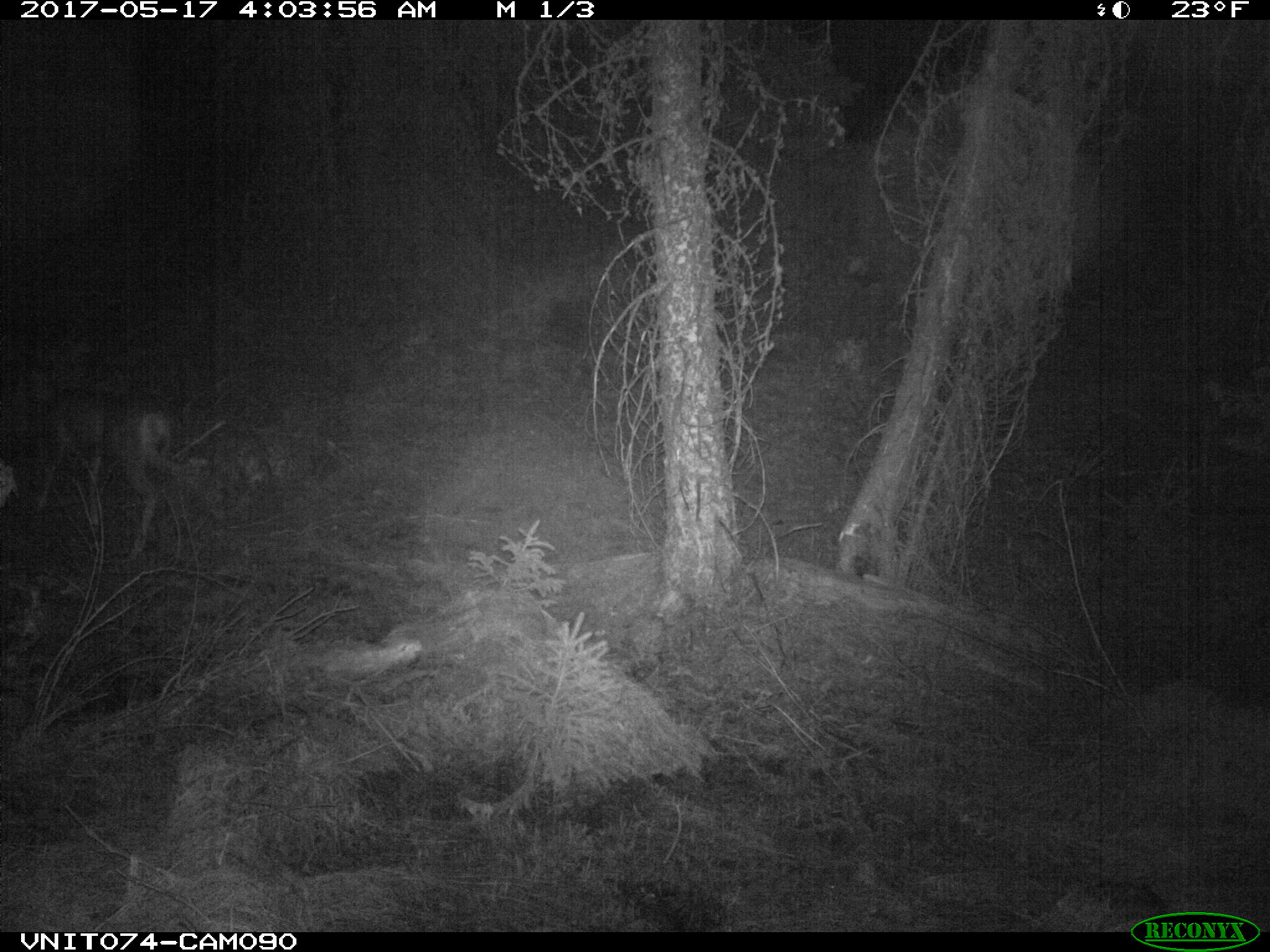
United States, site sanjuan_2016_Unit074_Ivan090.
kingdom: Animalia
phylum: Chordata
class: Mammalia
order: Artiodactyla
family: Cervidae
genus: Odocoileus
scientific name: Odocoileus hemionus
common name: mule deer